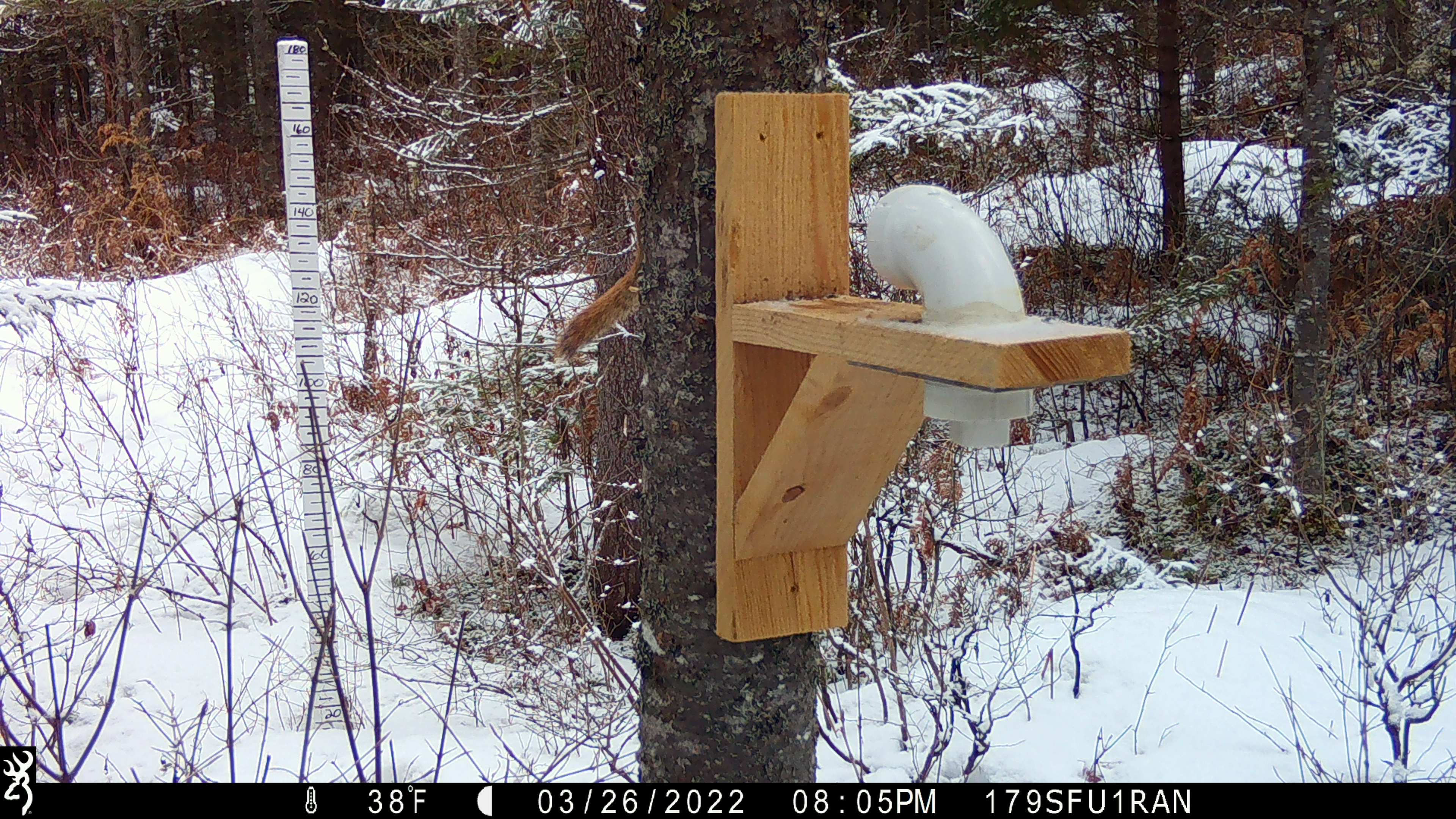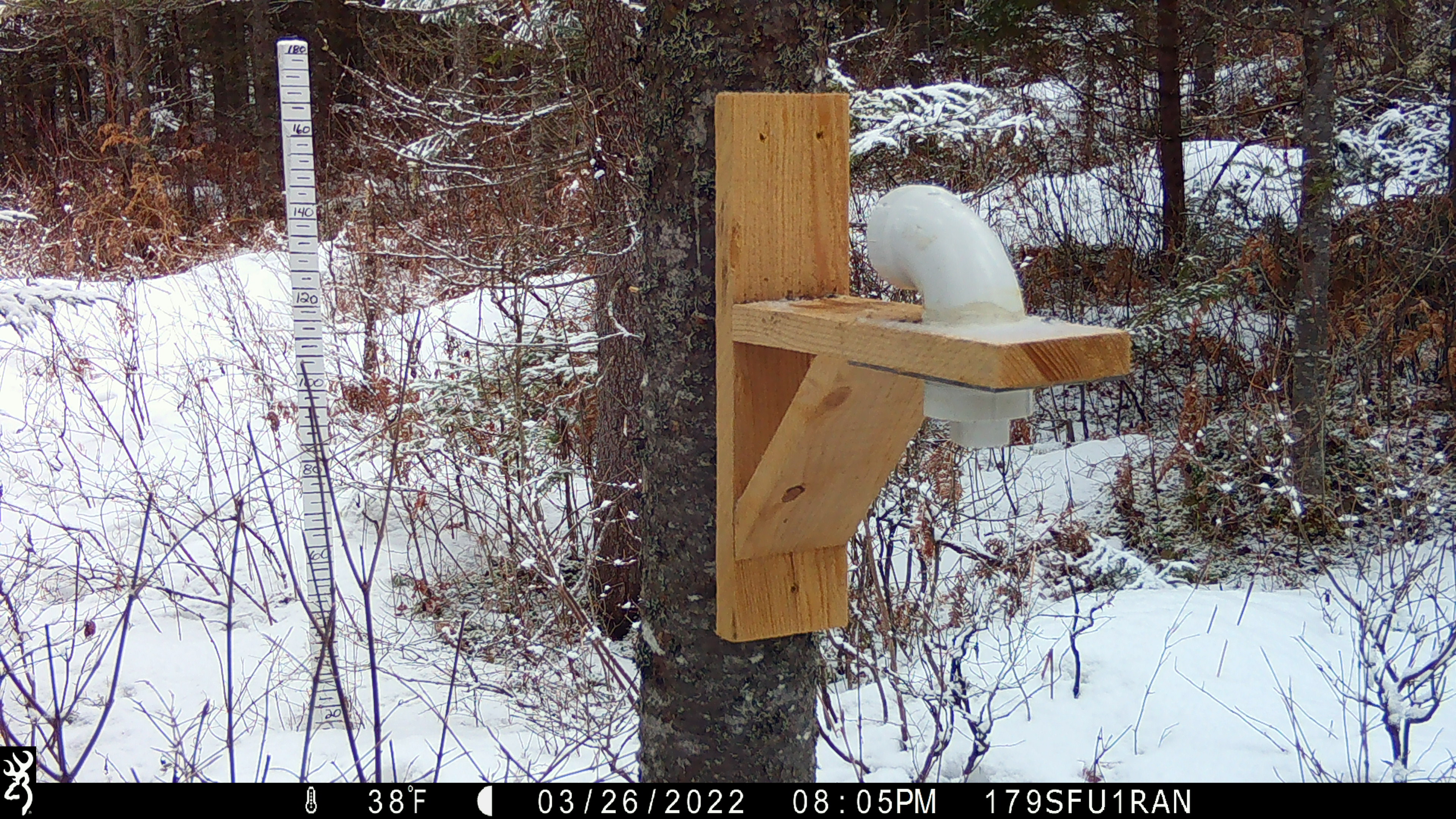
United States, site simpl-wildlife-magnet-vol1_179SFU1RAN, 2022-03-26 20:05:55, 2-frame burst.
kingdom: Animalia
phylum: Chordata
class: Mammalia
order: Rodentia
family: Sciuridae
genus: Tamiasciurus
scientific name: Tamiasciurus hudsonicus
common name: red squirrel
Red squirrel (Tamiasciurus hudsonicus).